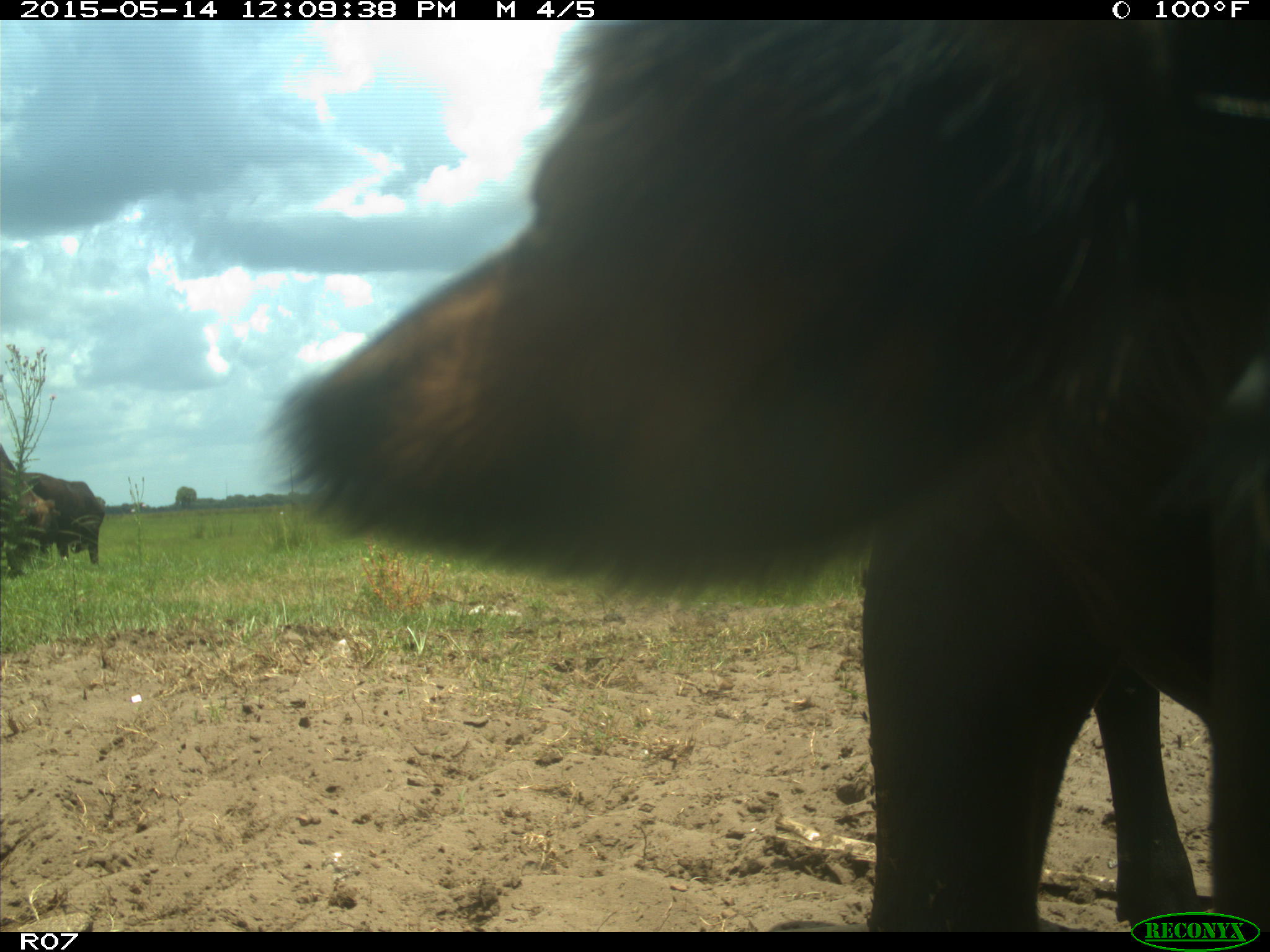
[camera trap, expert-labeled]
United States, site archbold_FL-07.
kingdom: Animalia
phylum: Chordata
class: Mammalia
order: Artiodactyla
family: Bovidae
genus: Bos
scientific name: Bos taurus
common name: domestic cow